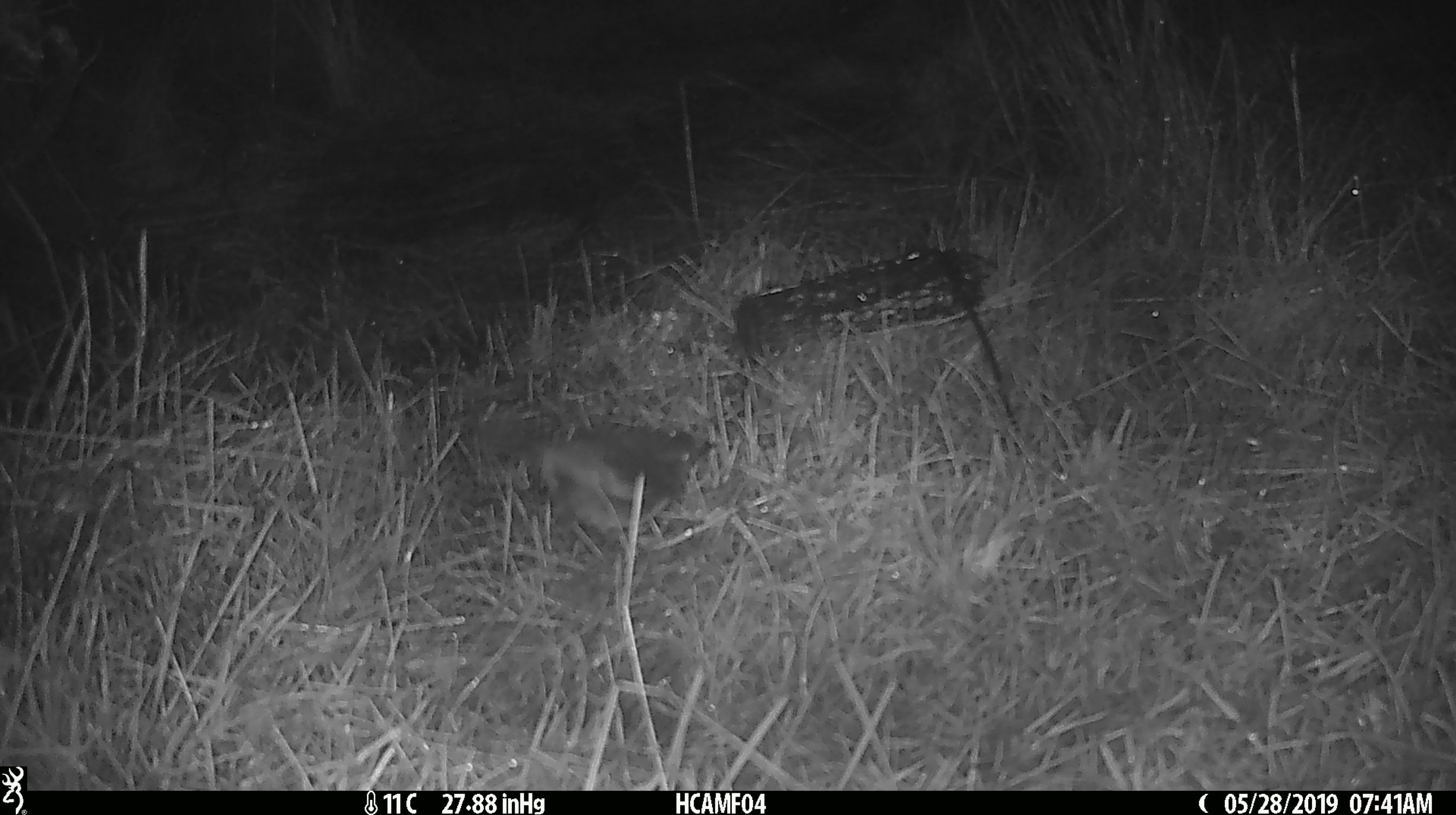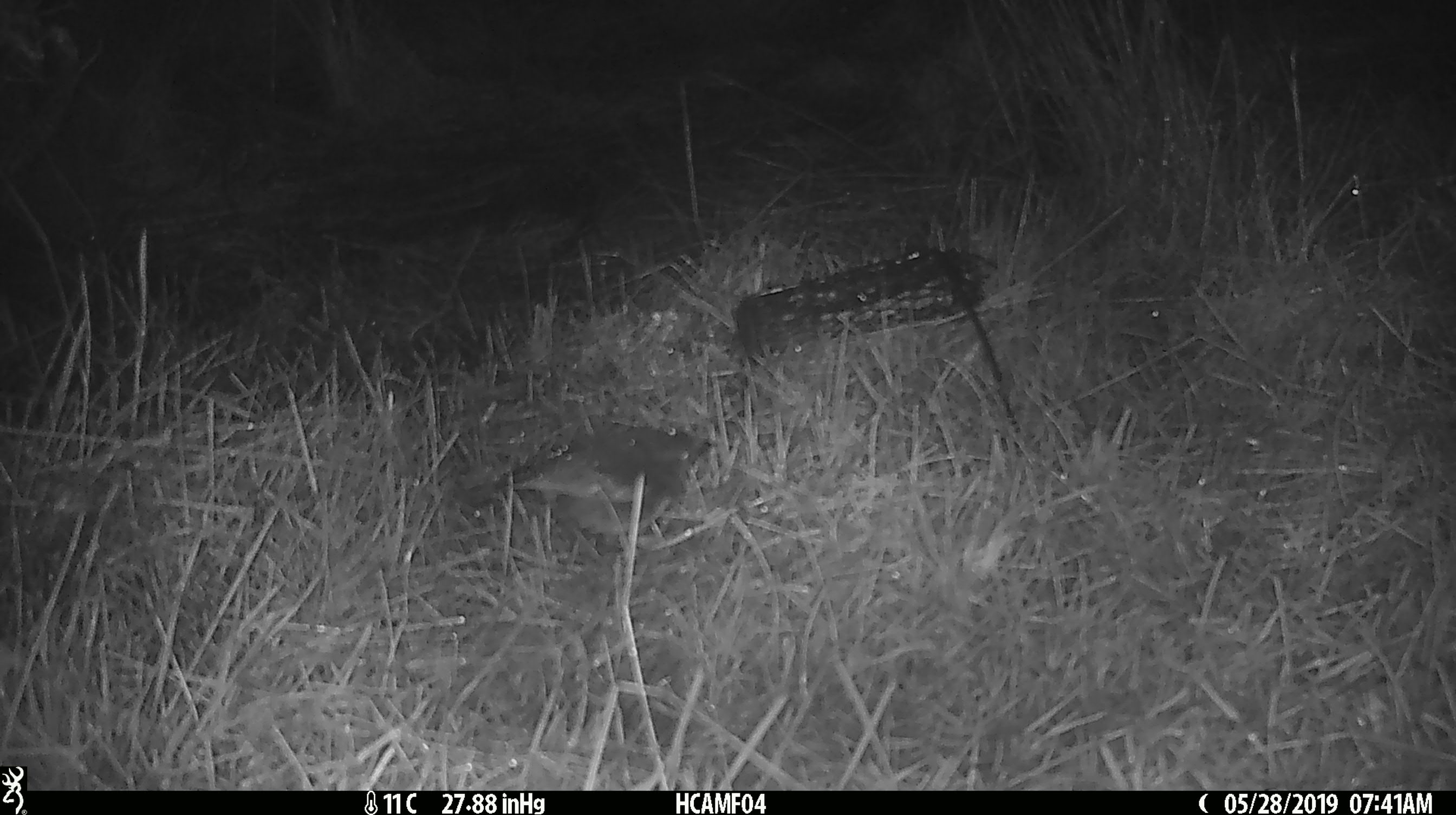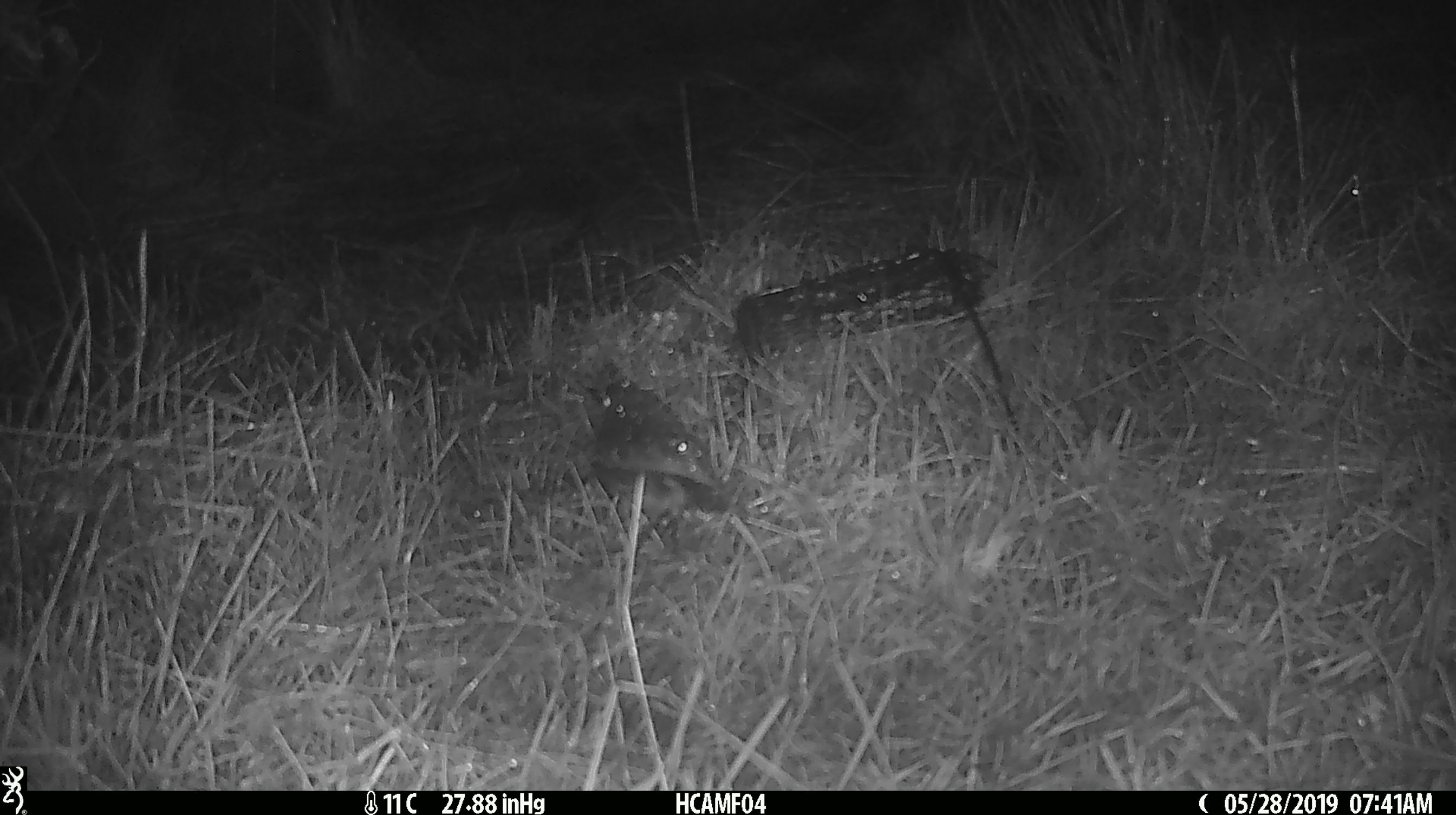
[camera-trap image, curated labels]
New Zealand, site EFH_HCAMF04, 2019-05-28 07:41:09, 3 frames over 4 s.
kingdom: Animalia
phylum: Chordata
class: Aves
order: Passeriformes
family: Petroicidae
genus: Petroica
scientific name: Petroica australis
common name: new zealand robin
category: robin